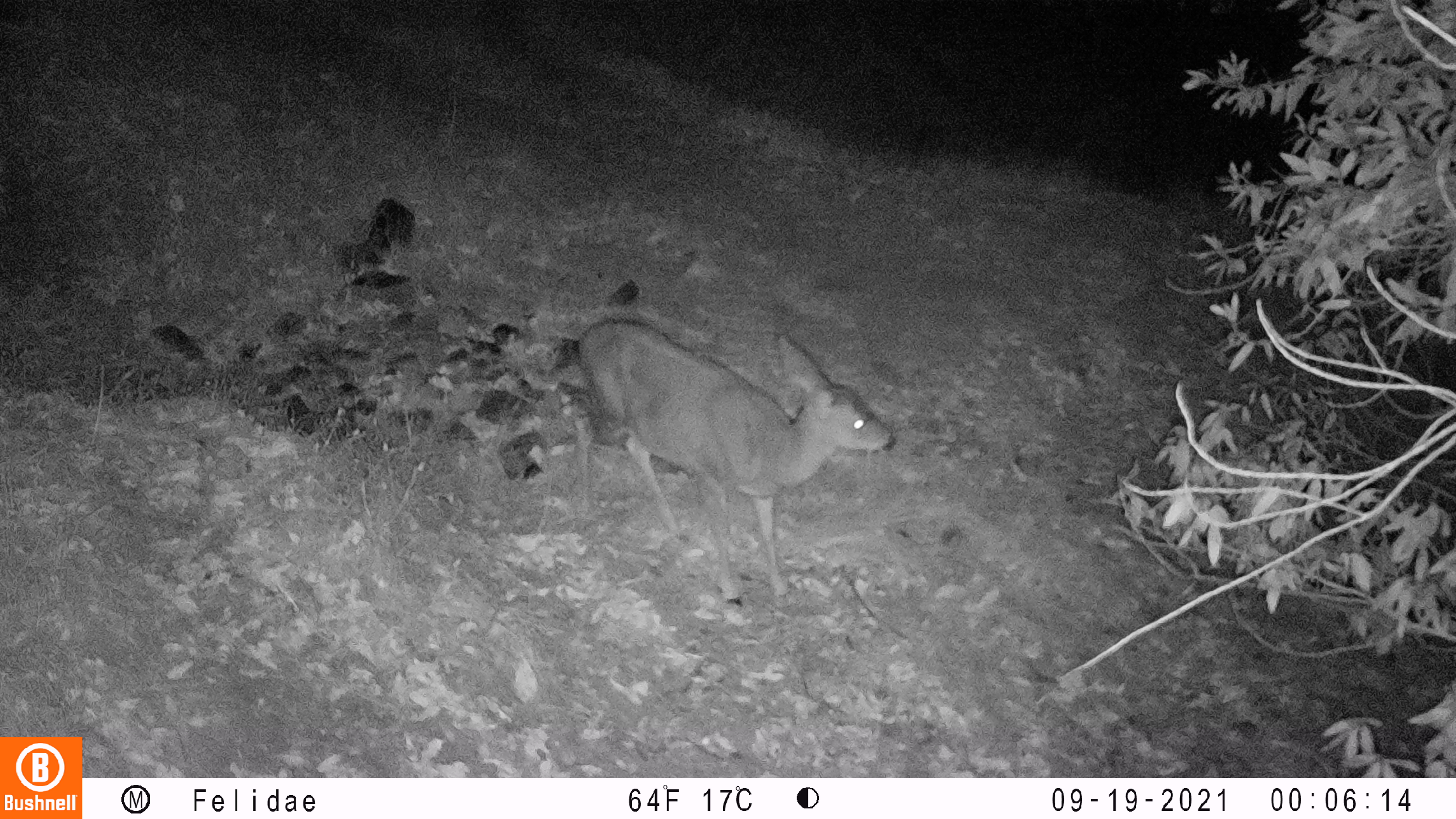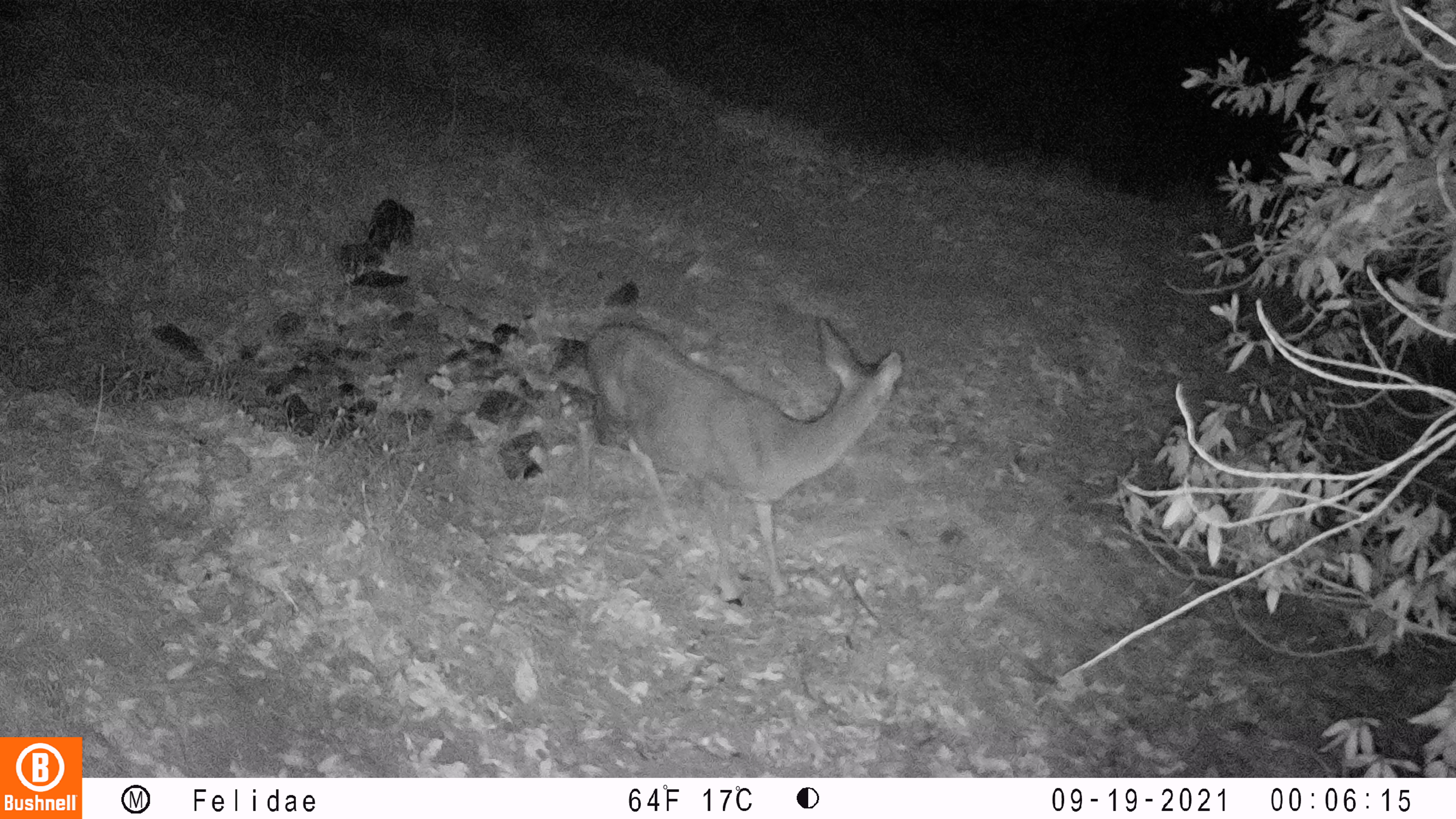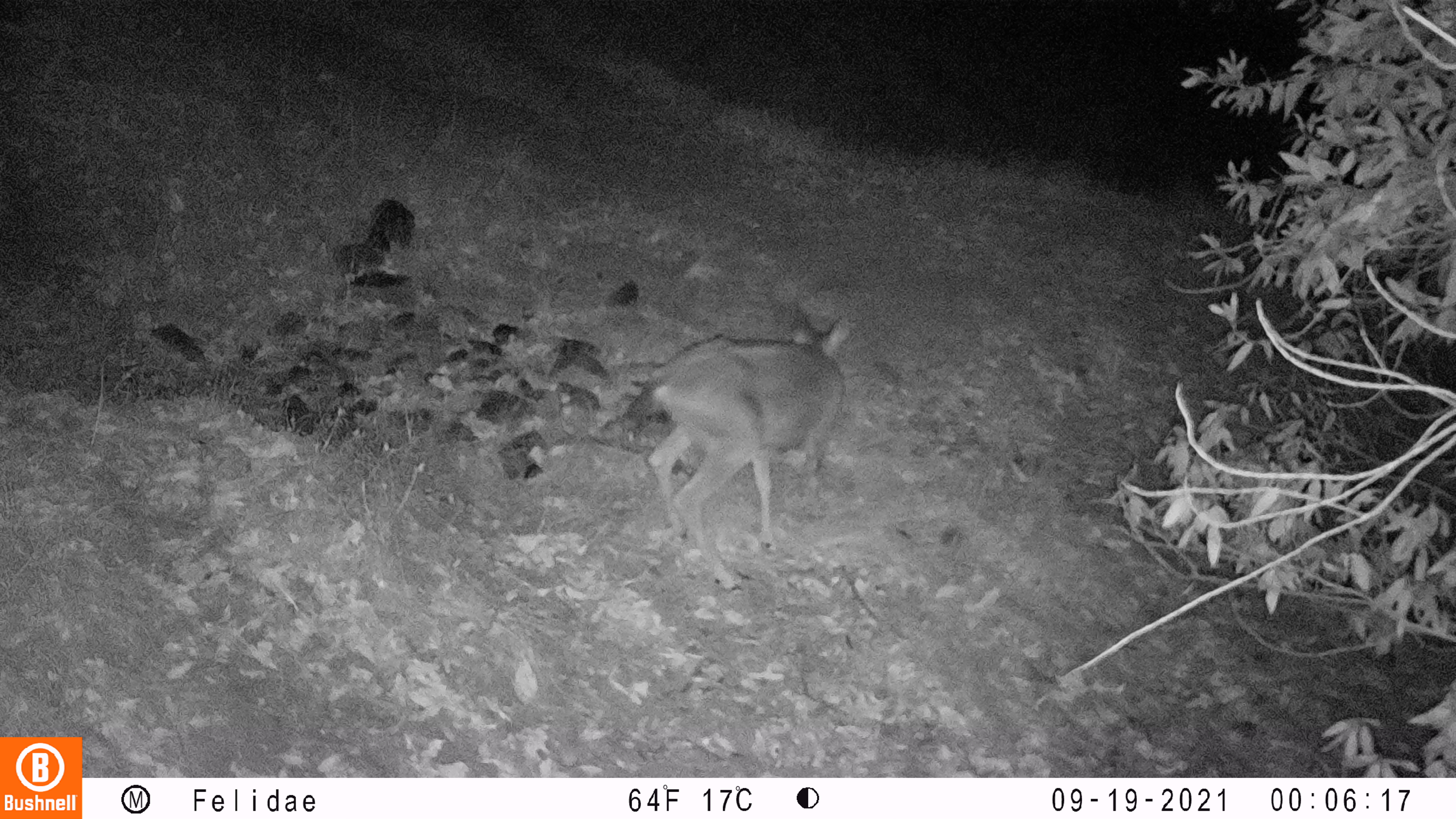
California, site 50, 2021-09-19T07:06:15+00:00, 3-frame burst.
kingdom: Animalia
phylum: Chordata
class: Mammalia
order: Artiodactyla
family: Cervidae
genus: Odocoileus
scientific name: Odocoileus hemionus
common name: mule deer